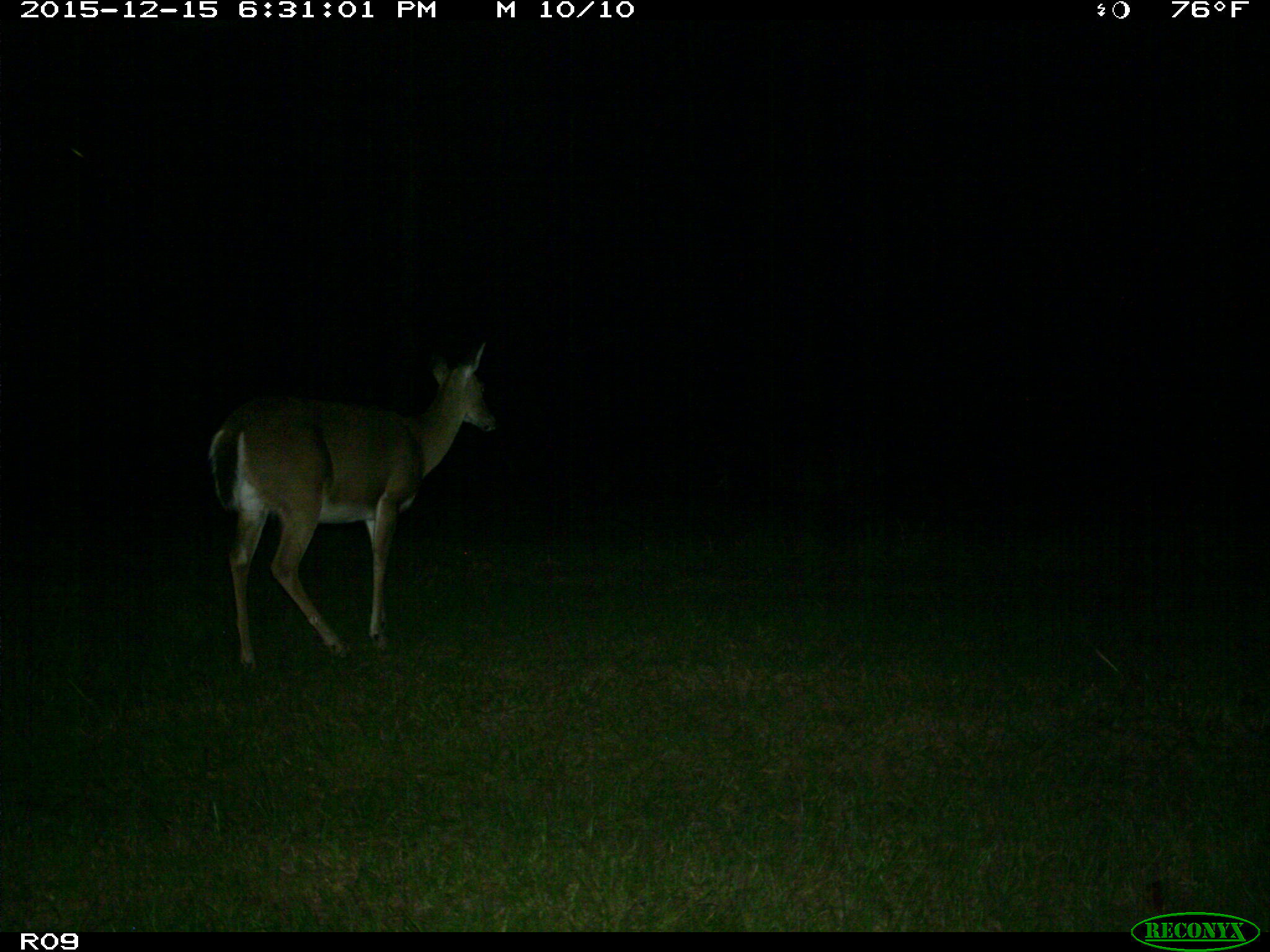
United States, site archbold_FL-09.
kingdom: Animalia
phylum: Chordata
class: Mammalia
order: Artiodactyla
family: Cervidae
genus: Odocoileus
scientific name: Odocoileus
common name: deer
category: unidentified deer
Unidentified deer (deer) (Odocoileus).